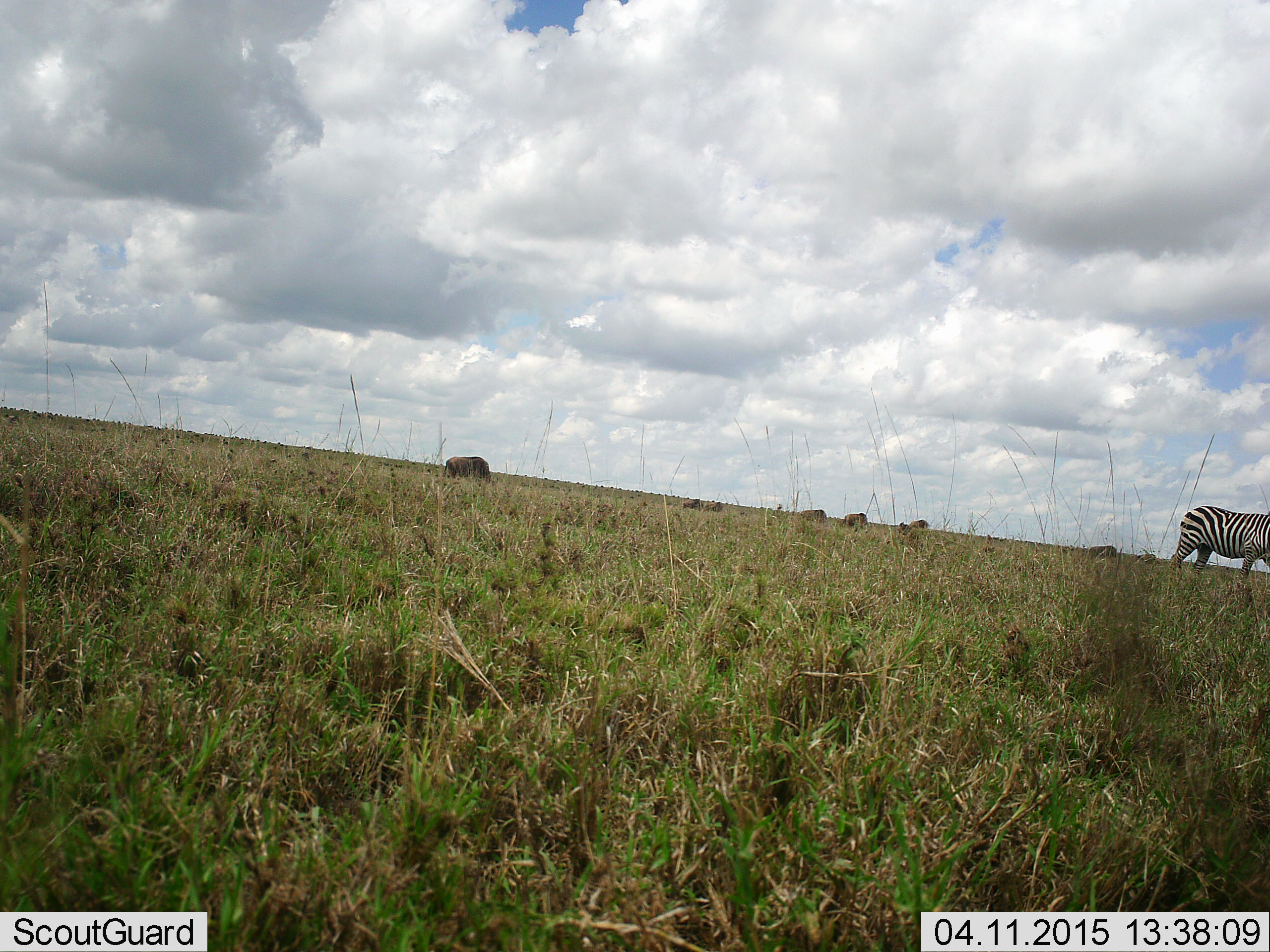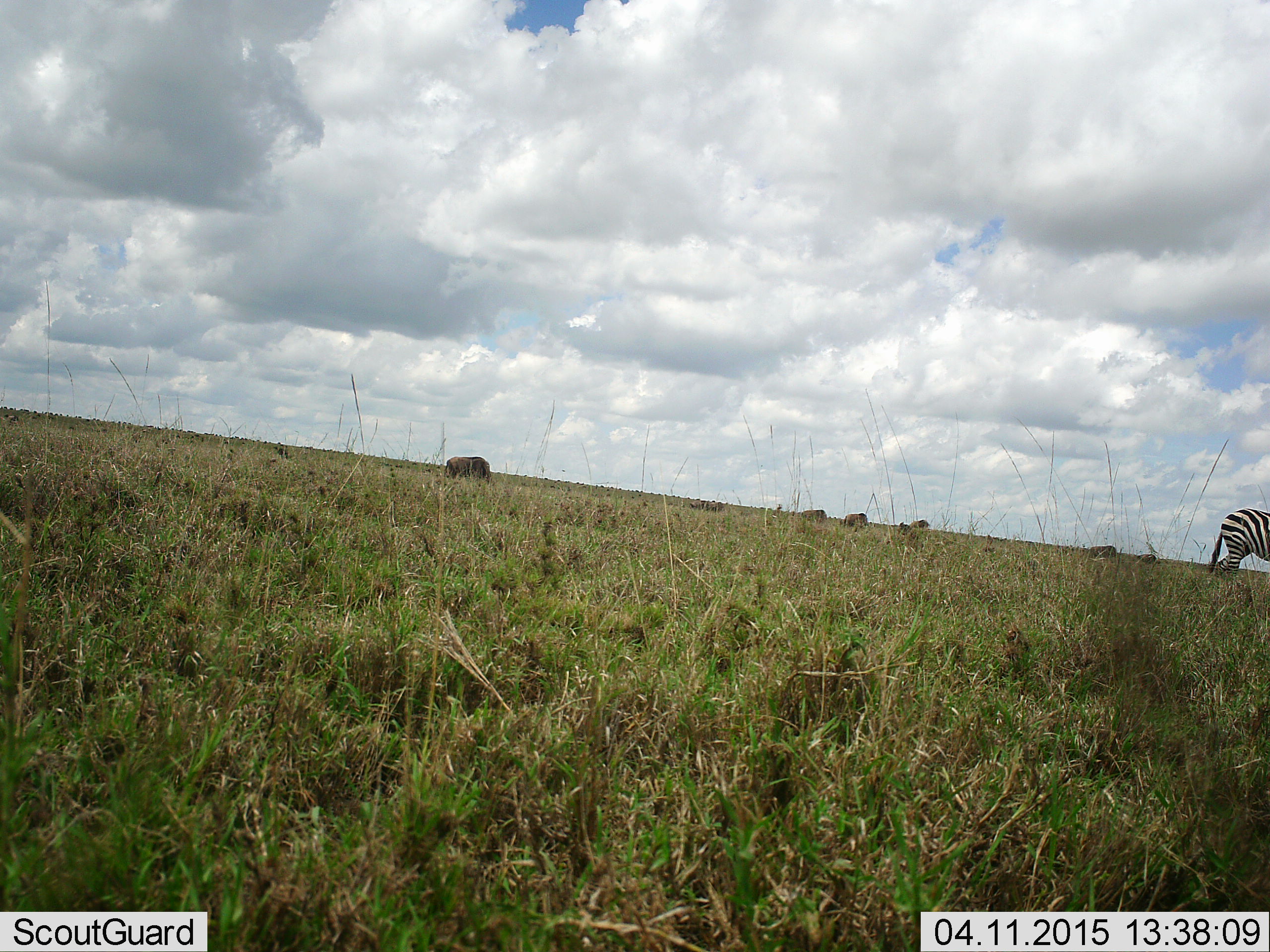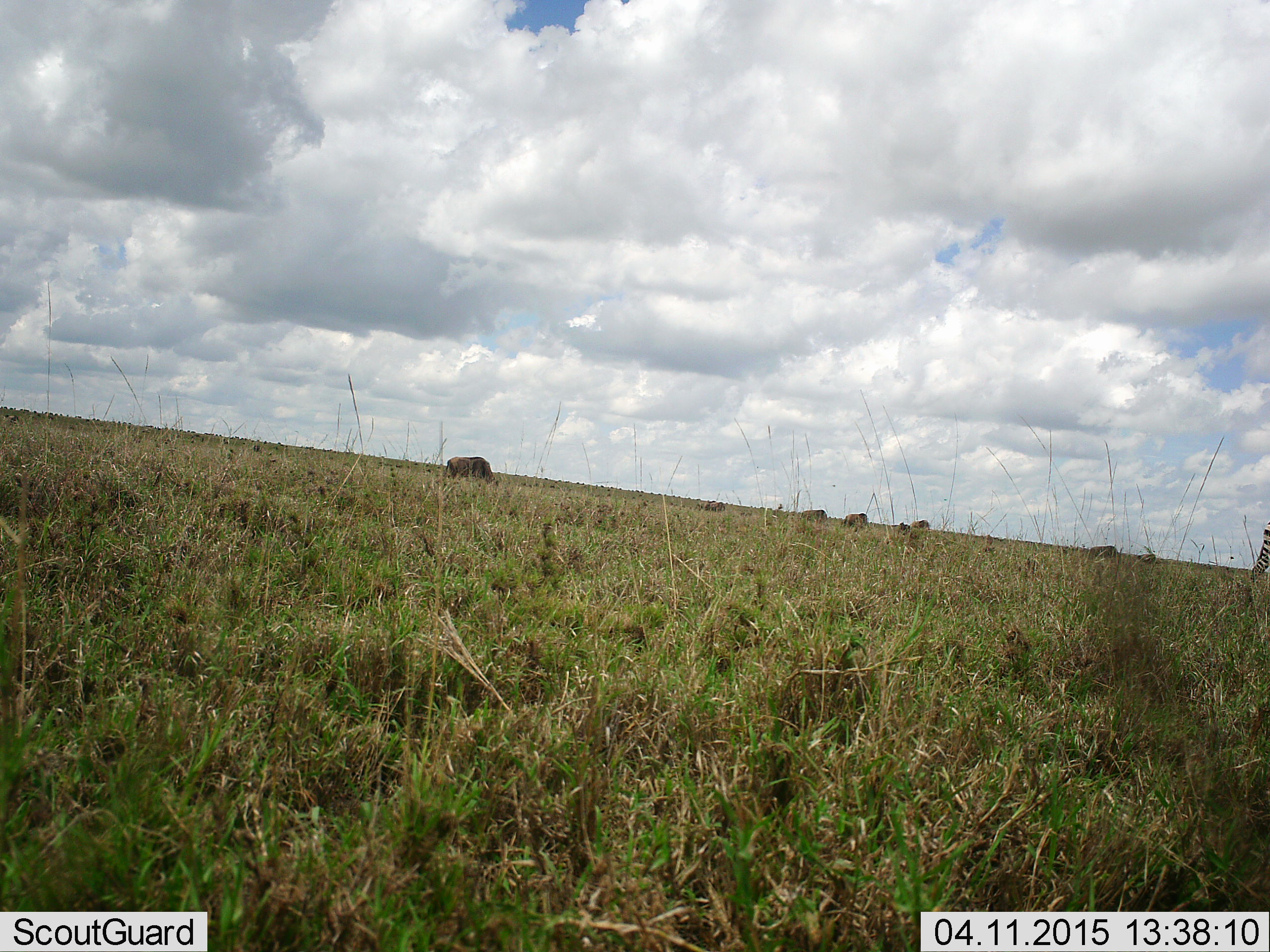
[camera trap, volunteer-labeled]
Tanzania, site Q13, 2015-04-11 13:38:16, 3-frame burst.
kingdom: Animalia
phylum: Chordata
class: Mammalia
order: Artiodactyla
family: Bovidae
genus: Connochaetes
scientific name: Connochaetes taurinus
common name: blue wildebeest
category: wildebeest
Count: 6.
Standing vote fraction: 30%.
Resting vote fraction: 10%.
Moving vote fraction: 50%.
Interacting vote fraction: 0%.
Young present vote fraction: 0%.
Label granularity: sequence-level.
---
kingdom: Animalia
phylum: Chordata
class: Mammalia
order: Perissodactyla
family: Equidae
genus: Equus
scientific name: Equus quagga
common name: plains zebra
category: zebra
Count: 1.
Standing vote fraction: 12%.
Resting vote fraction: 0%.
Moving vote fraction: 75%.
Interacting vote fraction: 0%.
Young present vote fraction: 0%.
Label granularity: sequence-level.